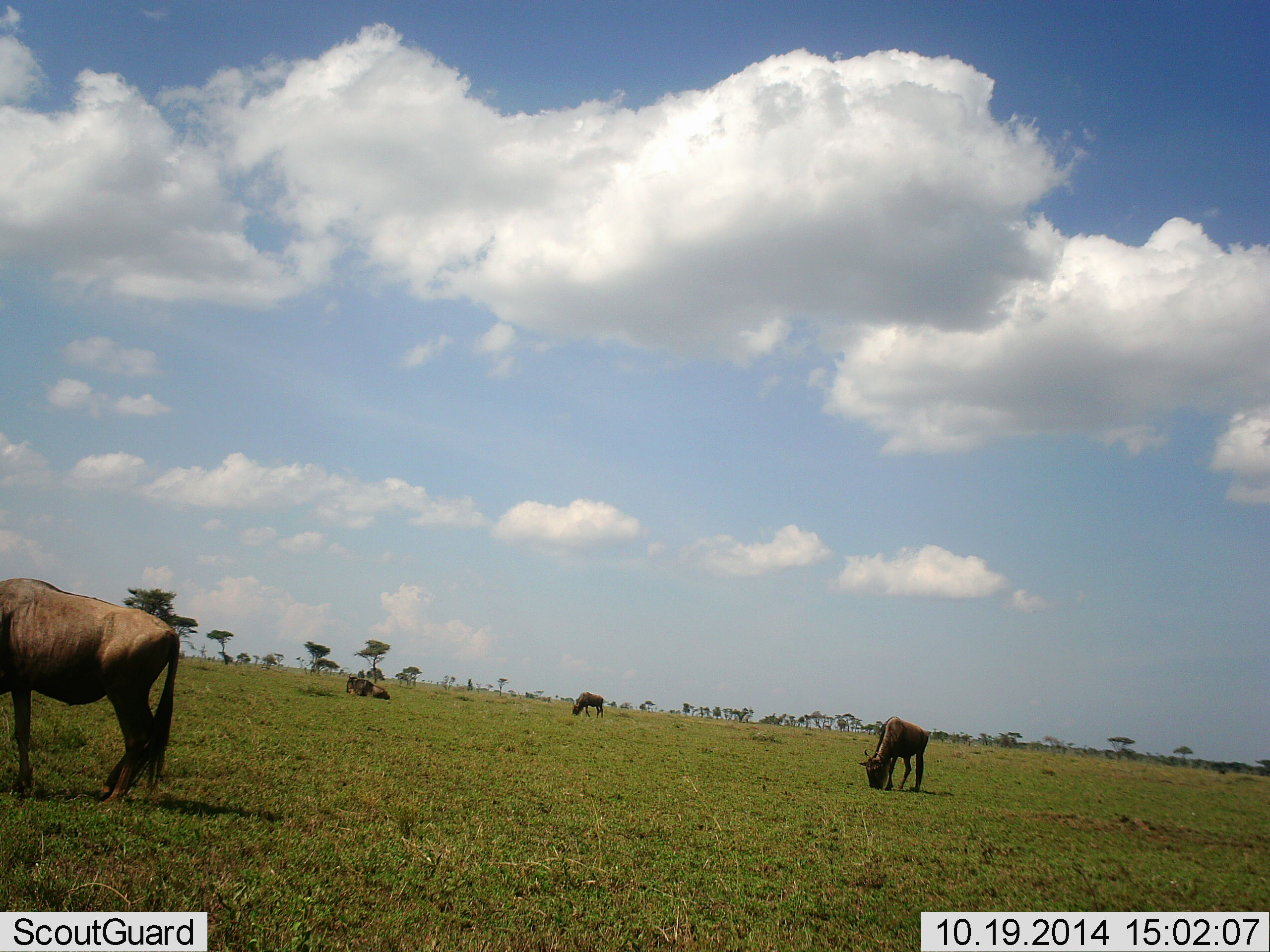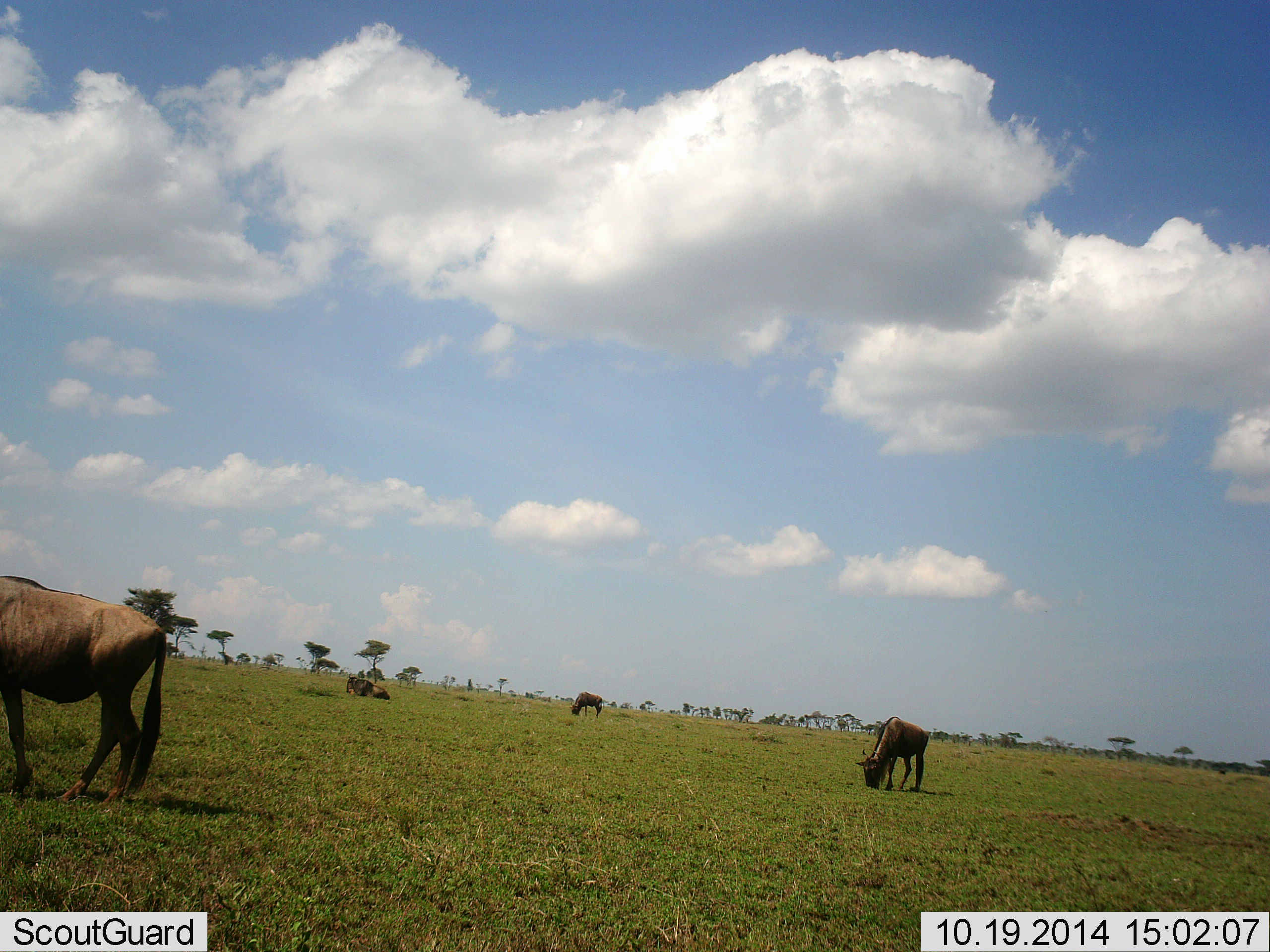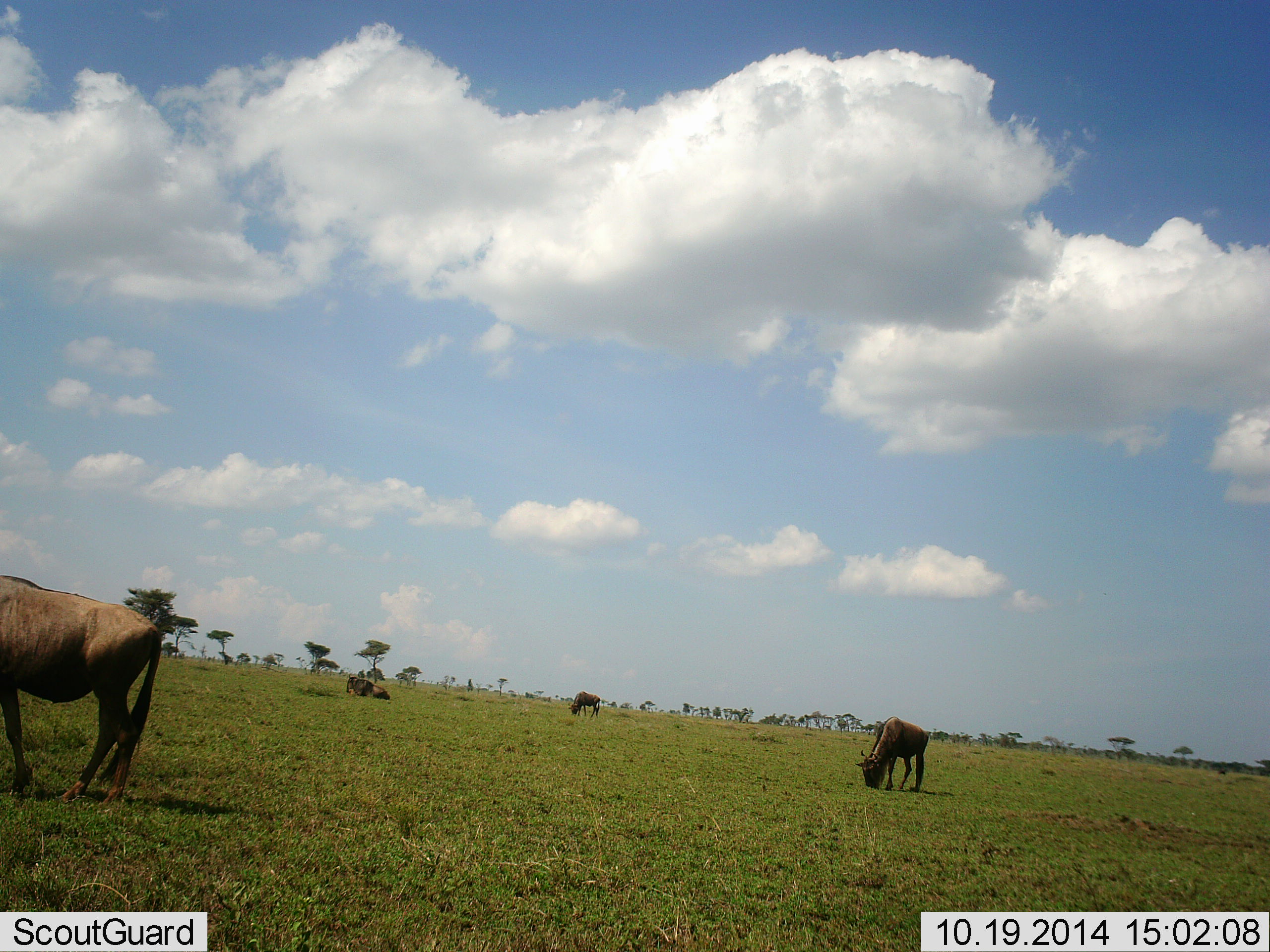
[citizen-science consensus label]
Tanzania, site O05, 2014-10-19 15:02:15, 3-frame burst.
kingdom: Animalia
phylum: Chordata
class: Mammalia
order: Artiodactyla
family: Bovidae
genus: Connochaetes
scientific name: Connochaetes taurinus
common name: blue wildebeest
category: wildebeest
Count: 4.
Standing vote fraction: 20%.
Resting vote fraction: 50%.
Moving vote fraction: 10%.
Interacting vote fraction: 0%.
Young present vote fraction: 0%.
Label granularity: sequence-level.